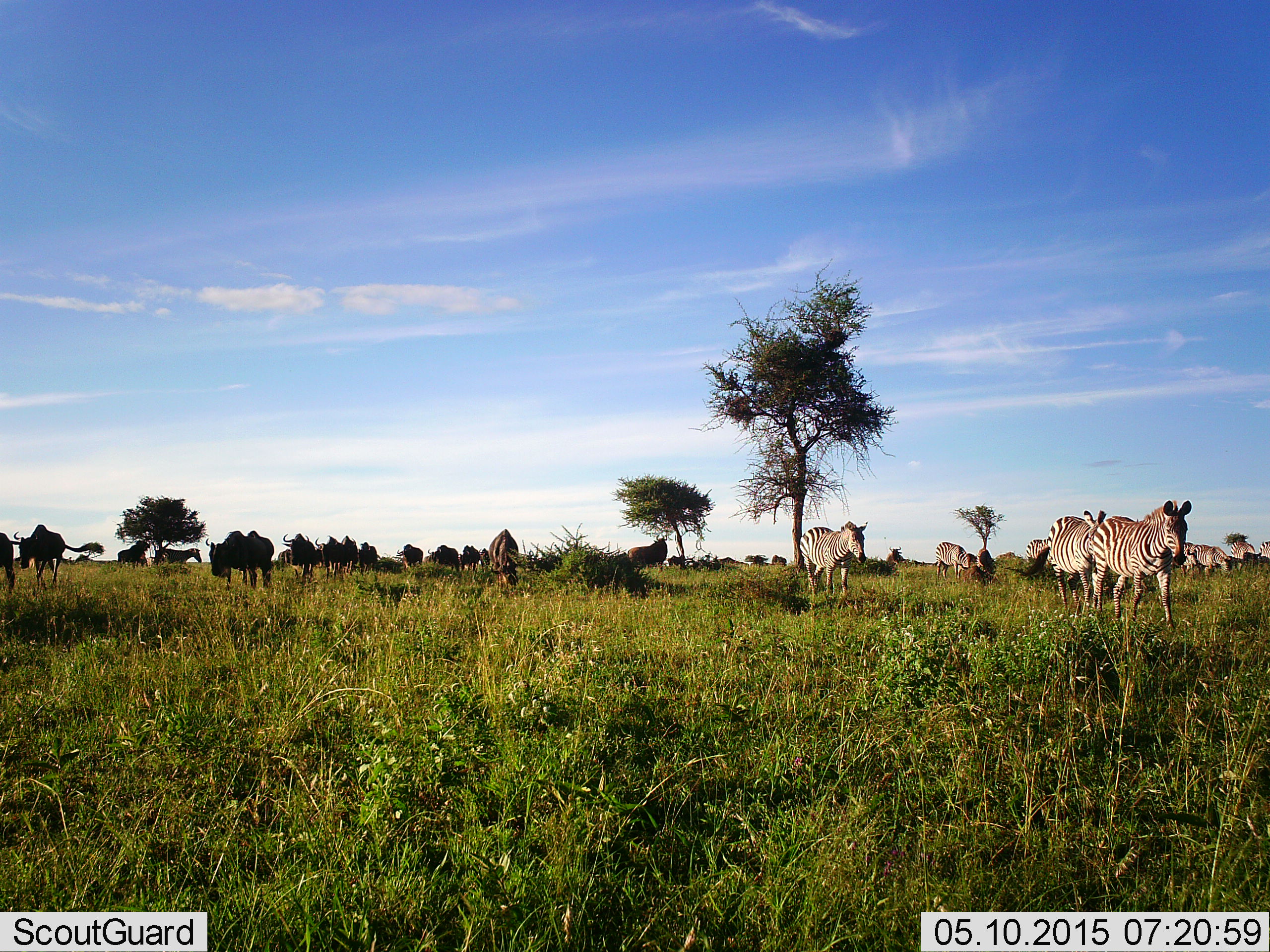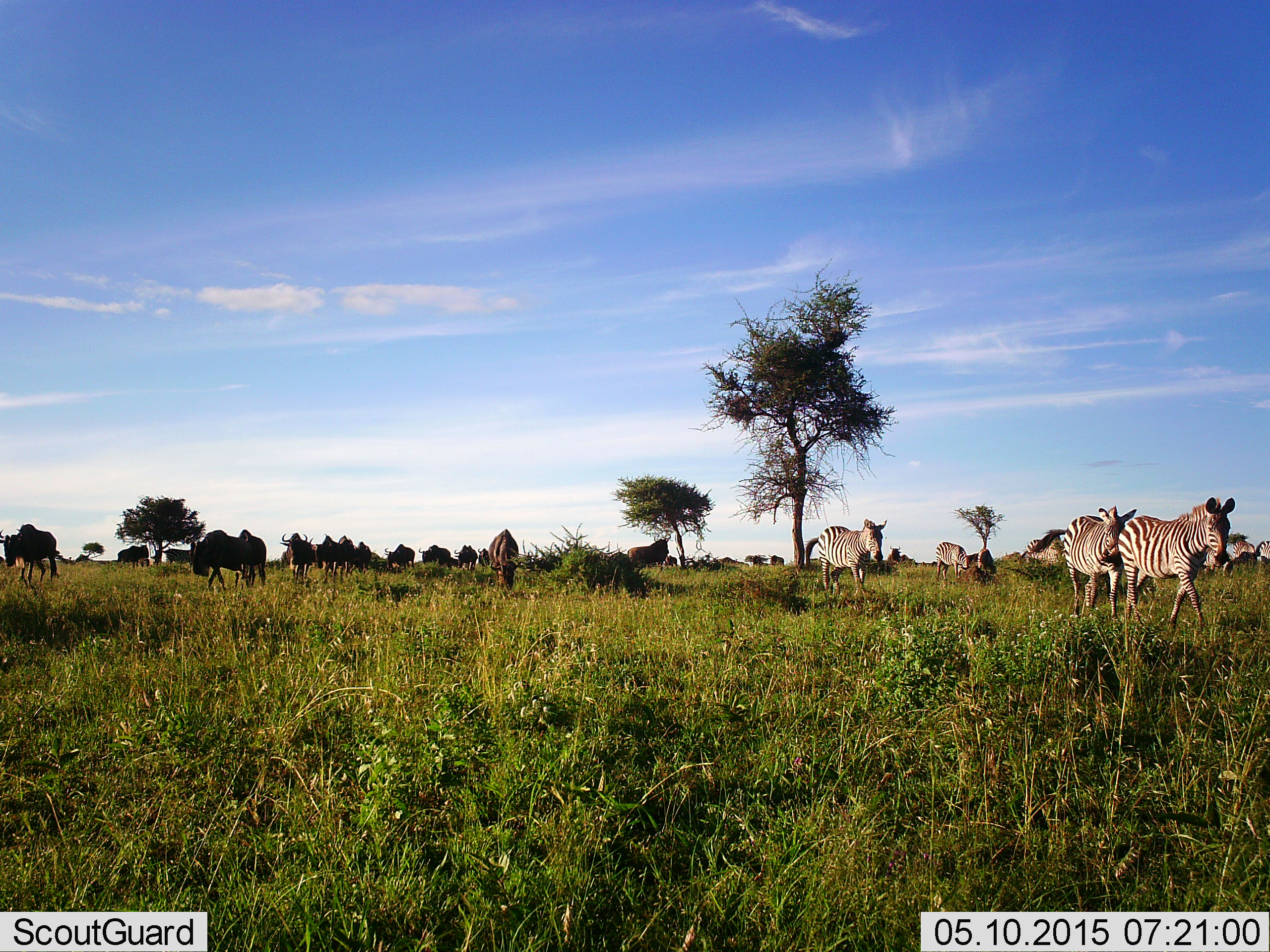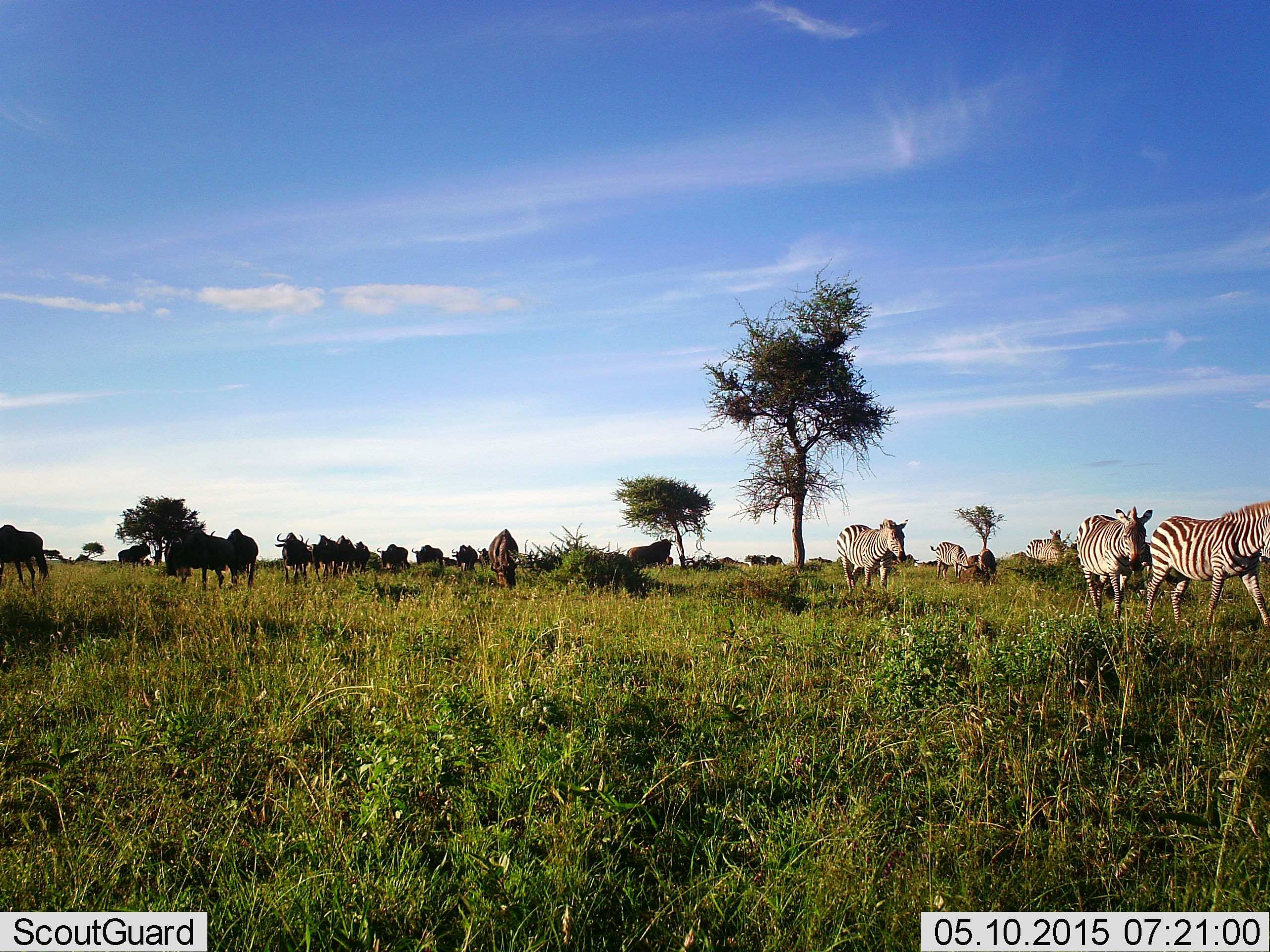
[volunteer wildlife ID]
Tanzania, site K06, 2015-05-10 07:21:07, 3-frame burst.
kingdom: Animalia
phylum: Chordata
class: Mammalia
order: Artiodactyla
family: Bovidae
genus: Connochaetes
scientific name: Connochaetes taurinus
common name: blue wildebeest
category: wildebeest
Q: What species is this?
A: Wildebeest (blue wildebeest) (Connochaetes taurinus).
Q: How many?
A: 11-50.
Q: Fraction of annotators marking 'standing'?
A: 20%.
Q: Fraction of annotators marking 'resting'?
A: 0%.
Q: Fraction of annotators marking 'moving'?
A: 80%.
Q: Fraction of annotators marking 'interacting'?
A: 0%.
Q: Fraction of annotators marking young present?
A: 0%.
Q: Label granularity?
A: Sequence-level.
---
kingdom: Animalia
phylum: Chordata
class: Mammalia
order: Perissodactyla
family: Equidae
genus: Equus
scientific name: Equus quagga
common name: plains zebra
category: zebra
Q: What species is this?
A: Zebra (plains zebra) (Equus quagga).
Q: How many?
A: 5.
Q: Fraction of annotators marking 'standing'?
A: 10%.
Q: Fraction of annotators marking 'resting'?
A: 0%.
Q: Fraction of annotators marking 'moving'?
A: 90%.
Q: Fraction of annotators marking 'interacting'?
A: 0%.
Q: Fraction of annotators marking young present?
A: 0%.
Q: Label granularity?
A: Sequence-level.